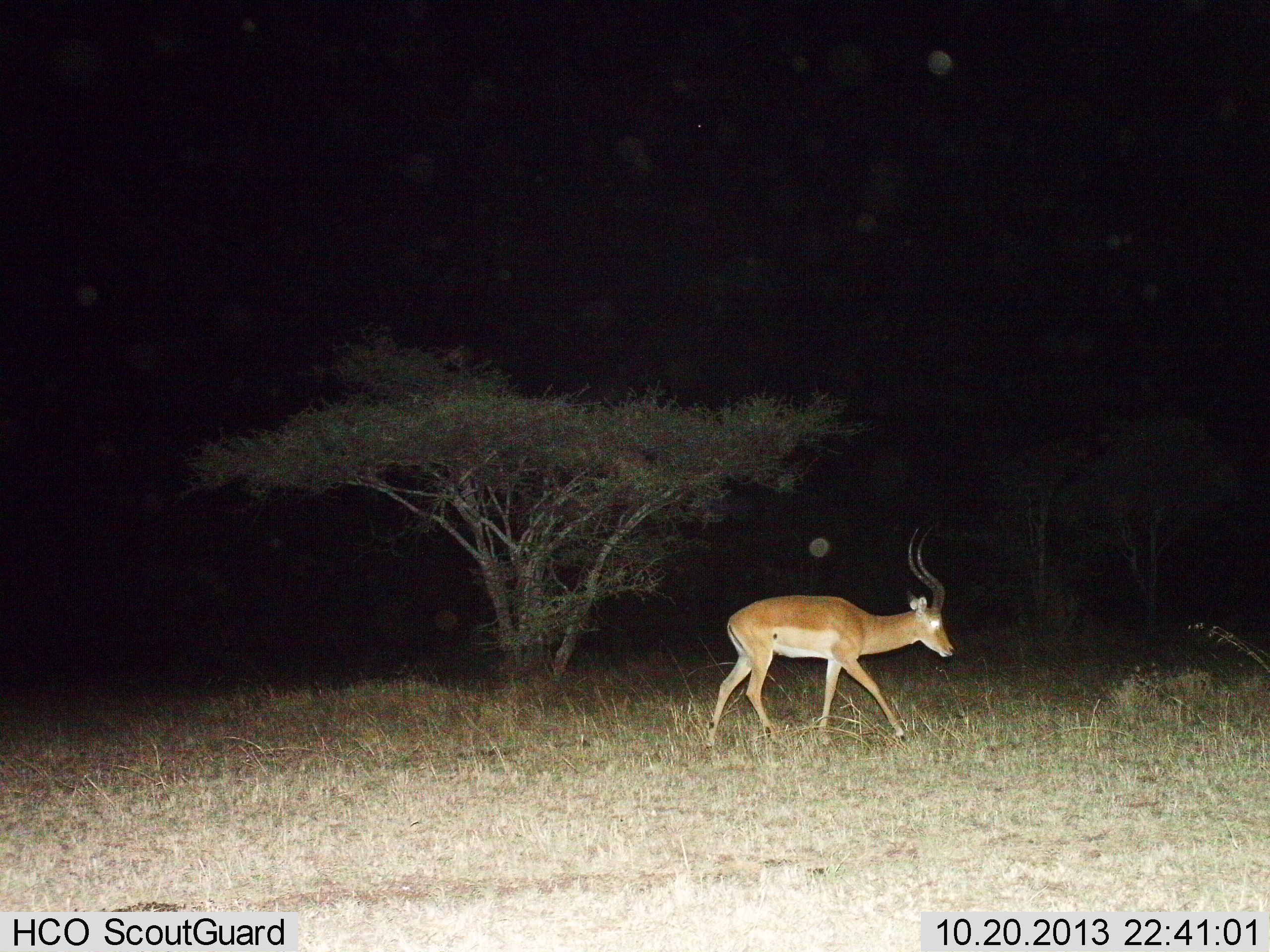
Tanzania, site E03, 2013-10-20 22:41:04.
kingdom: Animalia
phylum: Chordata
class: Mammalia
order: Artiodactyla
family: Bovidae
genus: Aepyceros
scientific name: Aepyceros melampus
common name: impala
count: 1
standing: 0%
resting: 0%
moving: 100%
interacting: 0%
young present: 0%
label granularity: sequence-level